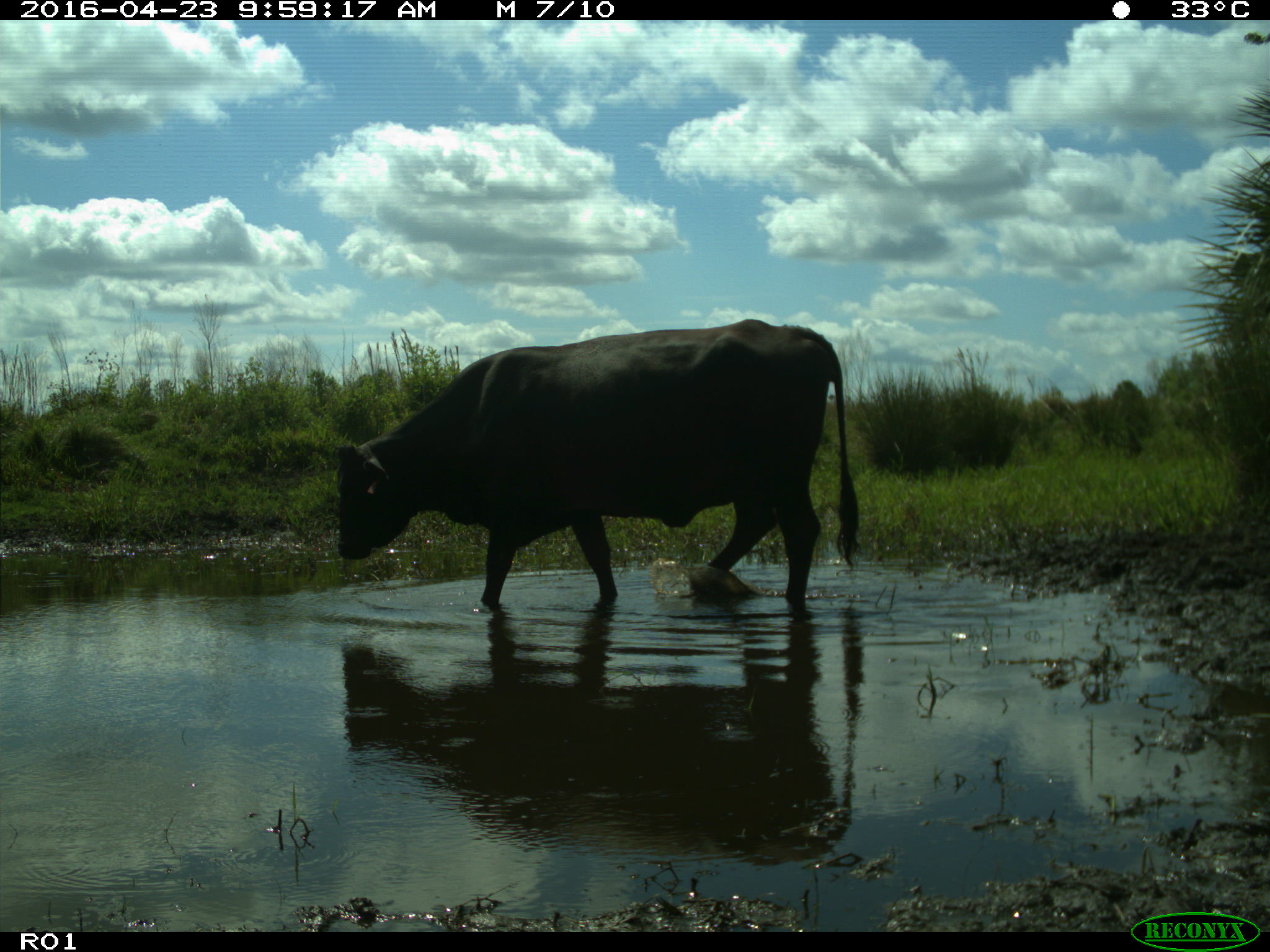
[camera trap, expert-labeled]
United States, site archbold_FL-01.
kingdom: Animalia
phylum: Chordata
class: Mammalia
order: Artiodactyla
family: Bovidae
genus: Bos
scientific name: Bos taurus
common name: domestic cow